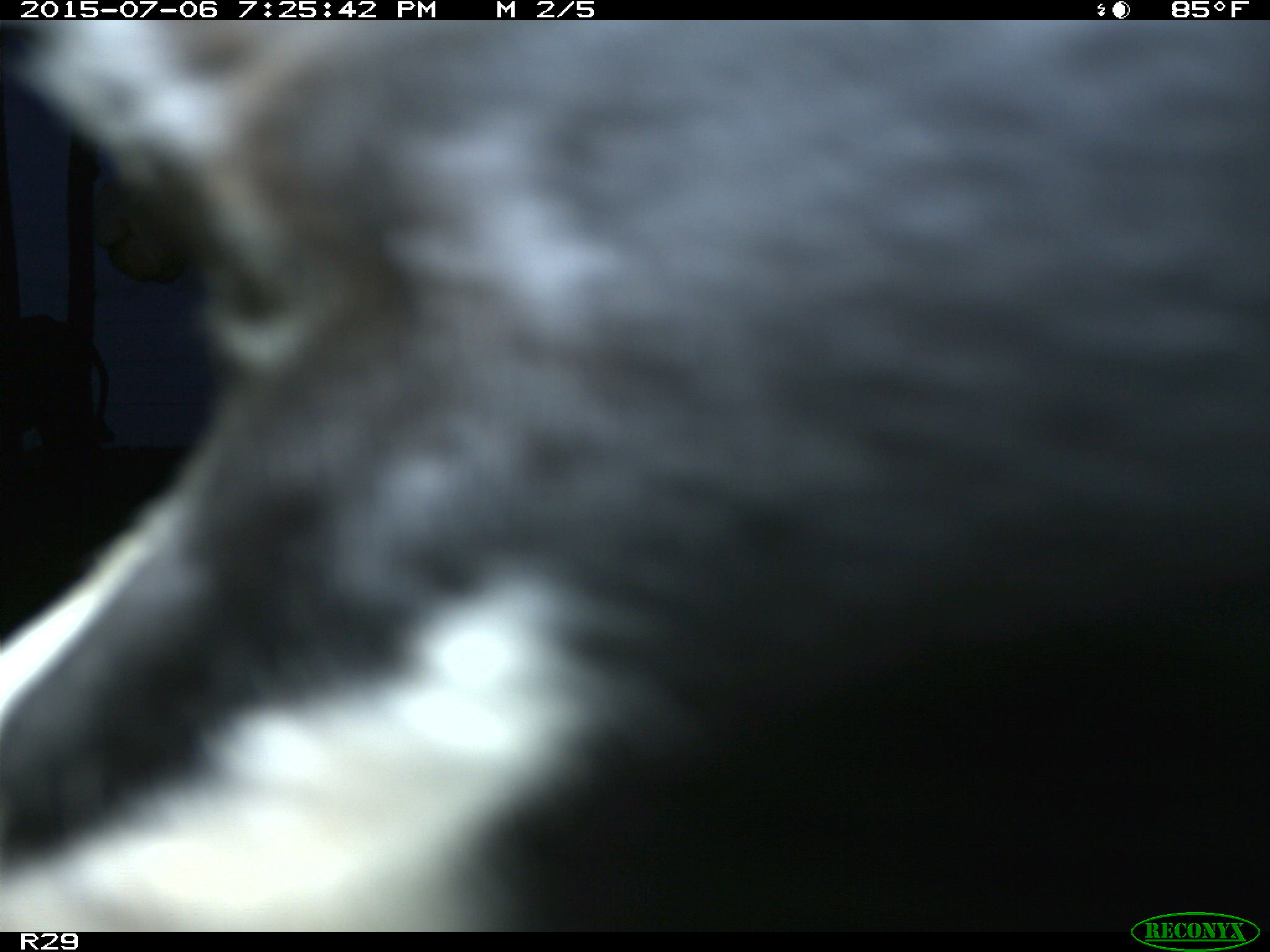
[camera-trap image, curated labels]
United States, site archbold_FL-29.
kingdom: Animalia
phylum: Chordata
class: Mammalia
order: Artiodactyla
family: Bovidae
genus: Bos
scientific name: Bos taurus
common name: domestic cow